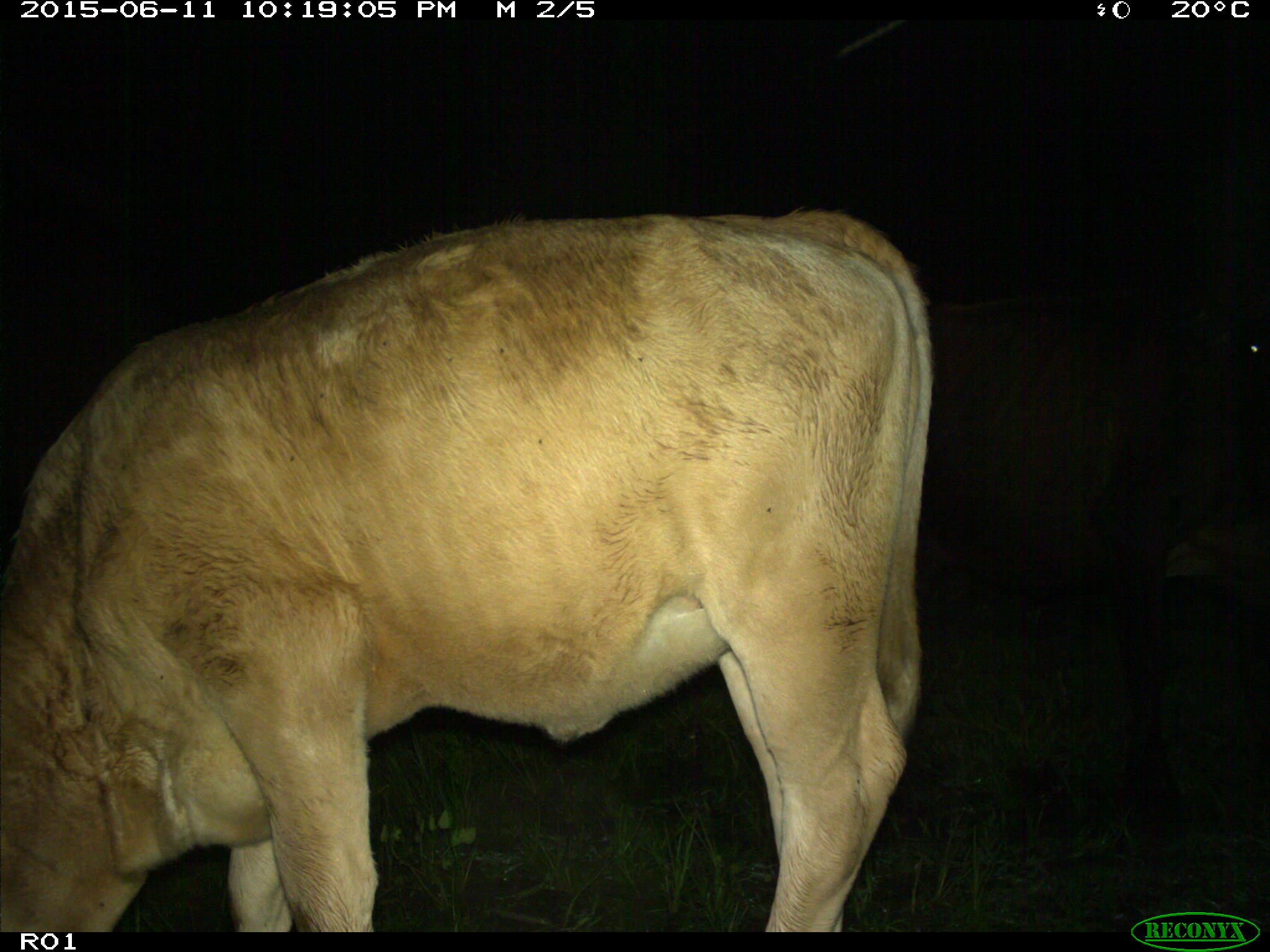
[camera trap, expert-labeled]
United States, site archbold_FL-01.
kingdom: Animalia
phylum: Chordata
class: Mammalia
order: Artiodactyla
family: Bovidae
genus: Bos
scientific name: Bos taurus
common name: domestic cow